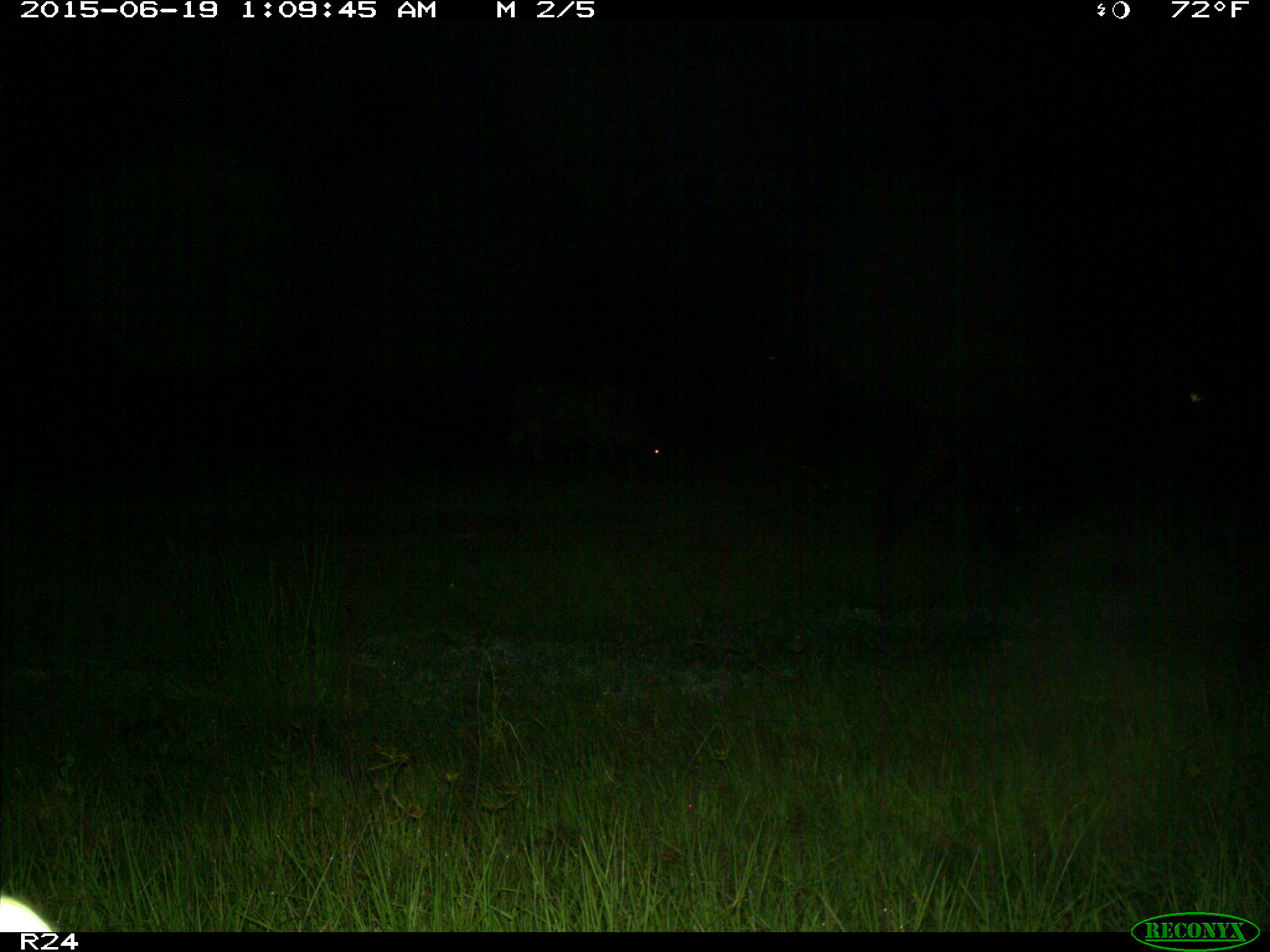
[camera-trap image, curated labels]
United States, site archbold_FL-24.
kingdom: Animalia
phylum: Chordata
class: Mammalia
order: Artiodactyla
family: Bovidae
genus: Bos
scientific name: Bos taurus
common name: domestic cow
Bos taurus (domestic cow).